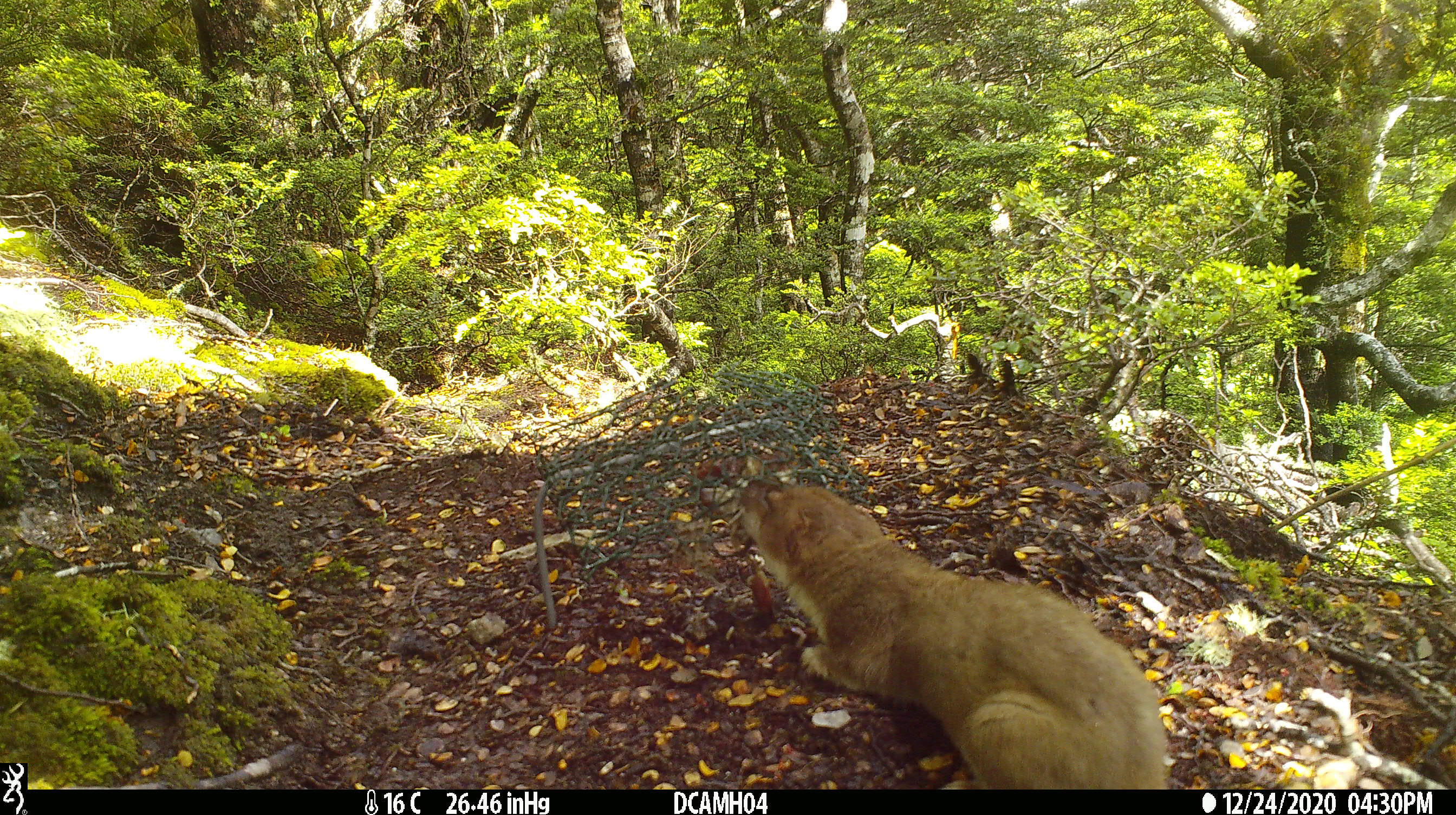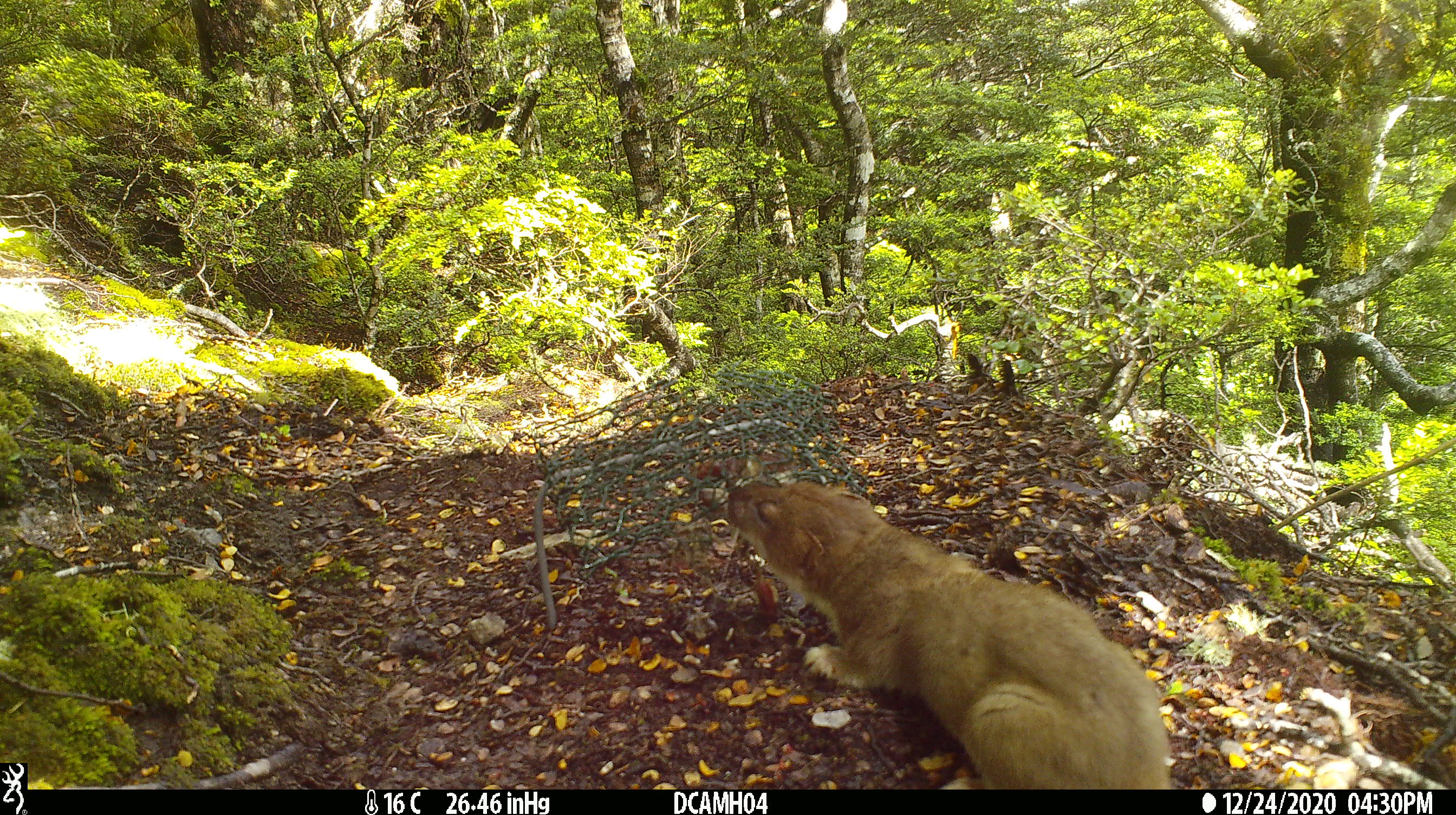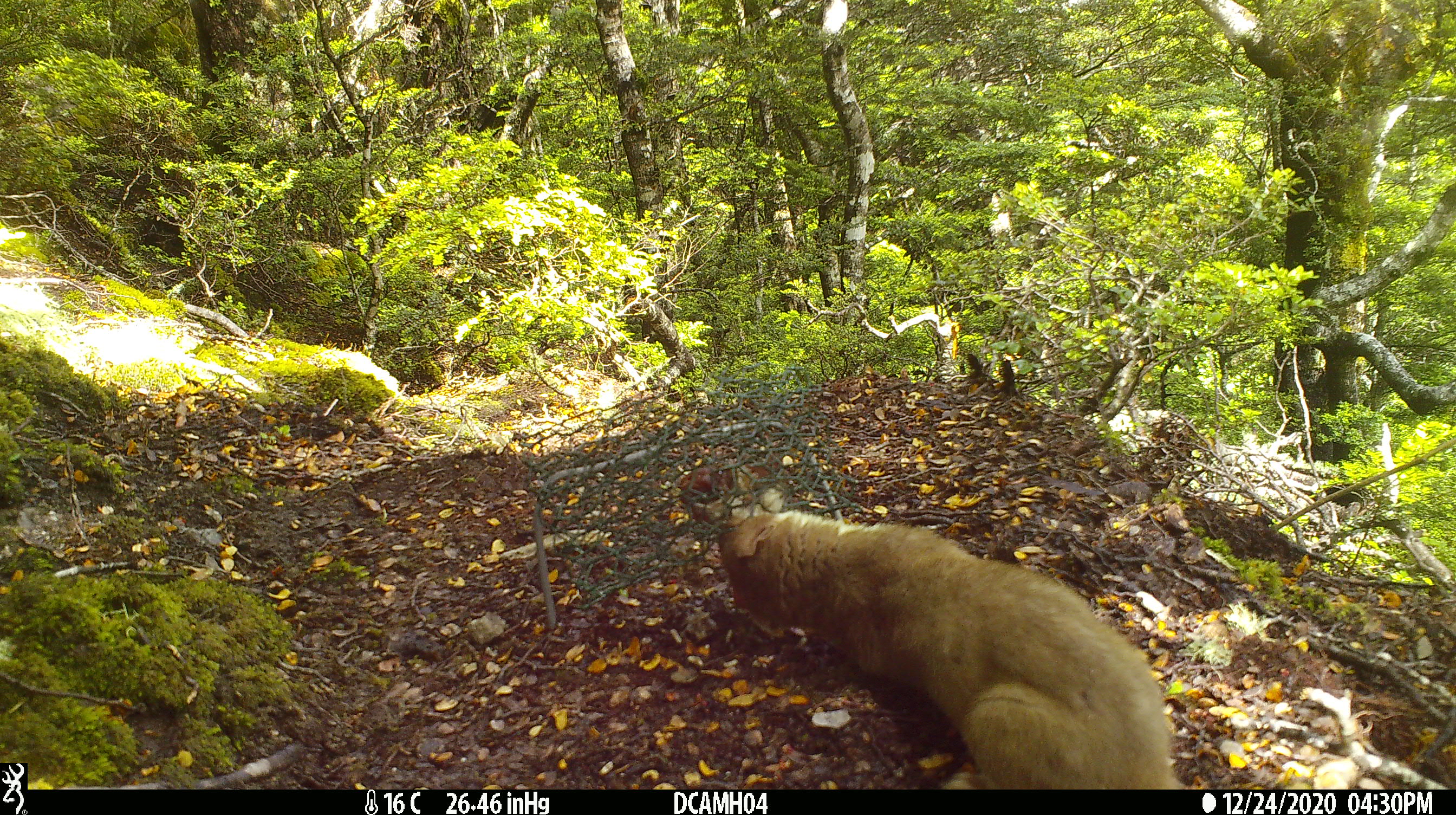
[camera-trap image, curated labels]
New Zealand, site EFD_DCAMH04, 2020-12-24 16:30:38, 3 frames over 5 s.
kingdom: Animalia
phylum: Chordata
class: Mammalia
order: Carnivora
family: Mustelidae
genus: Mustela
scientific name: Mustela erminea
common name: stoat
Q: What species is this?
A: Stoat (Mustela erminea).